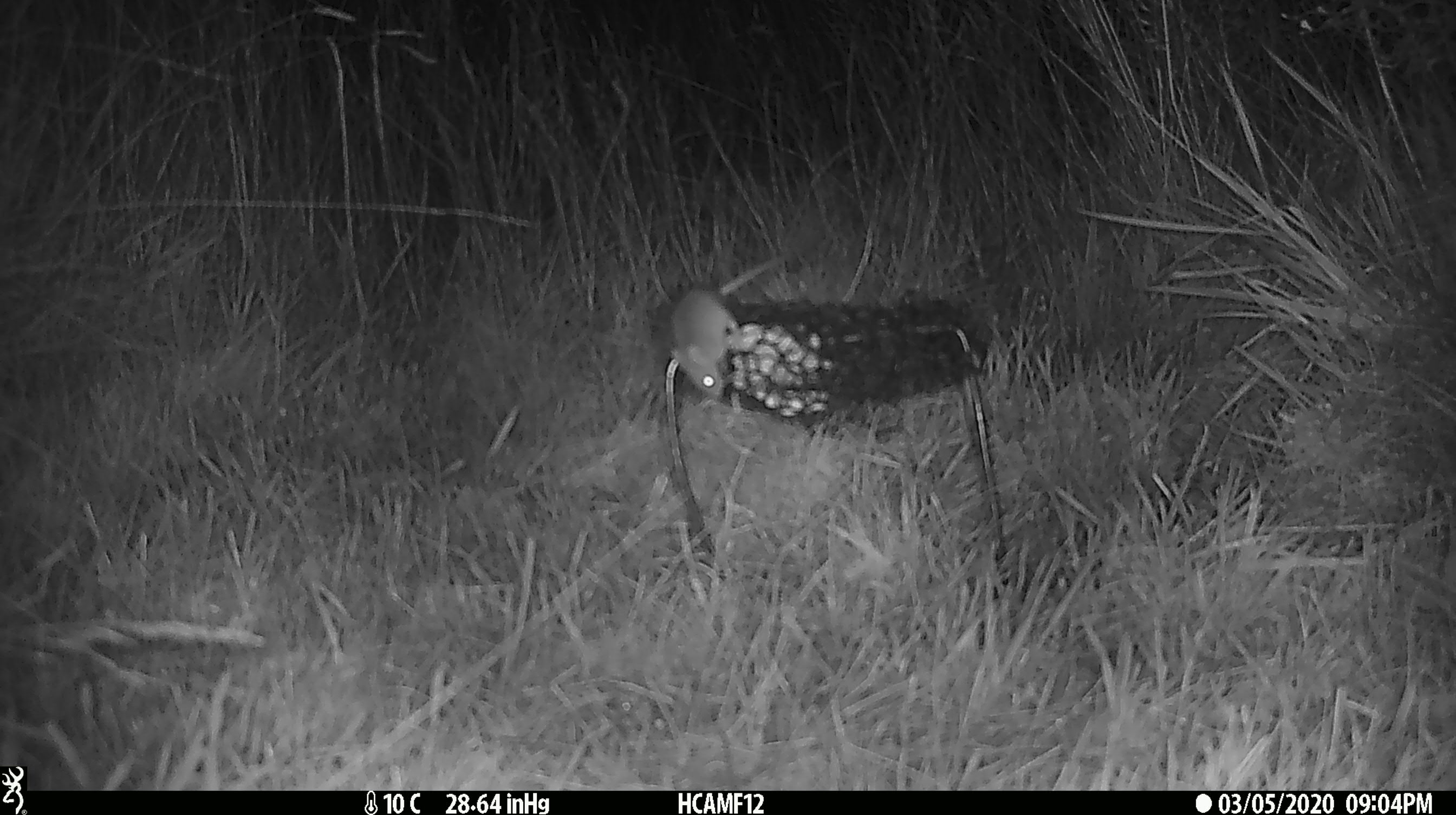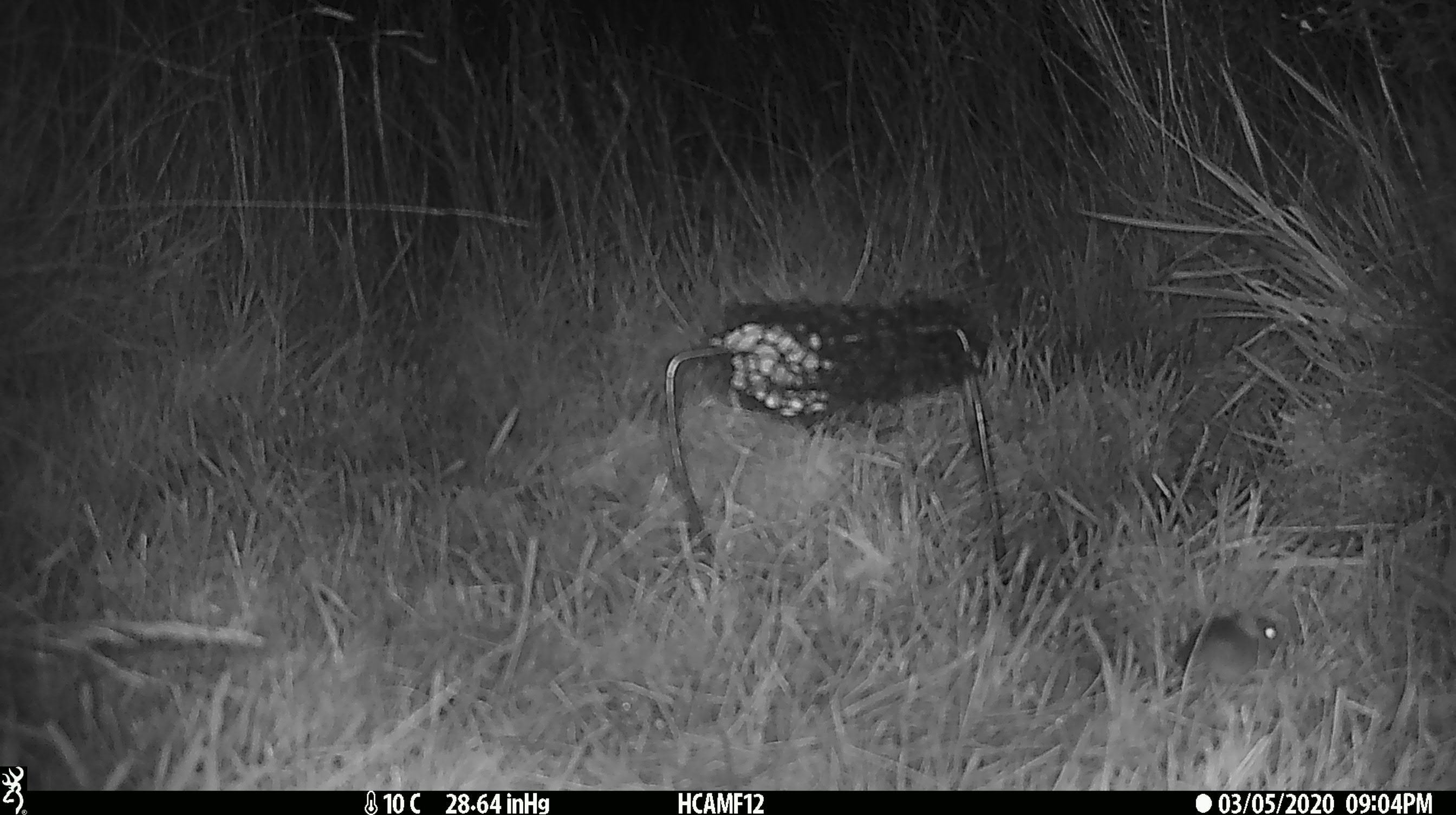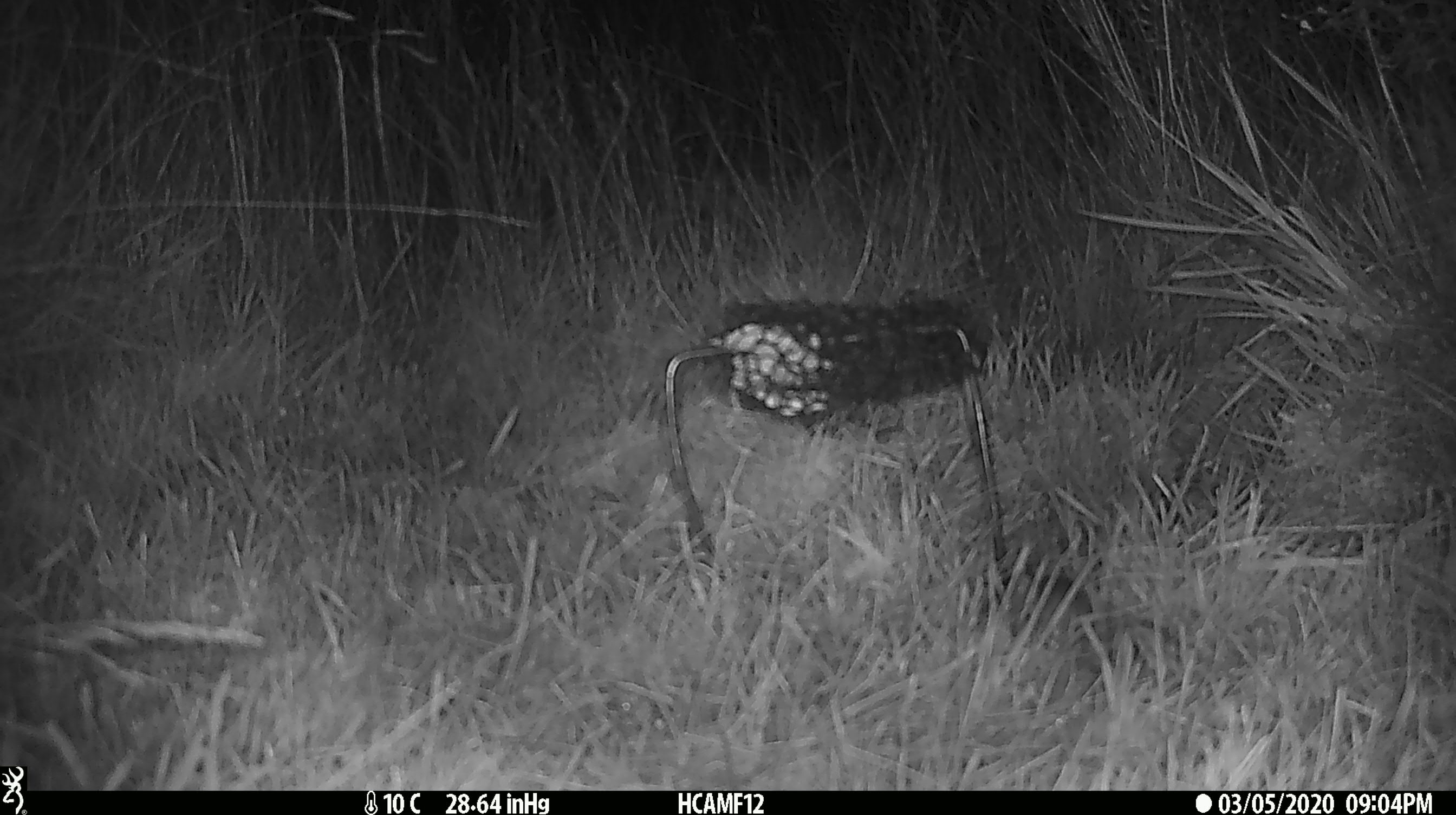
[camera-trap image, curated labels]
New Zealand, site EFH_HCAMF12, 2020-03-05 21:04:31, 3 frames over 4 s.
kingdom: Animalia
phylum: Chordata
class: Mammalia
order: Rodentia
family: Muridae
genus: Mus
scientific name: Mus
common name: mouse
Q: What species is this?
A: Mouse (Mus).